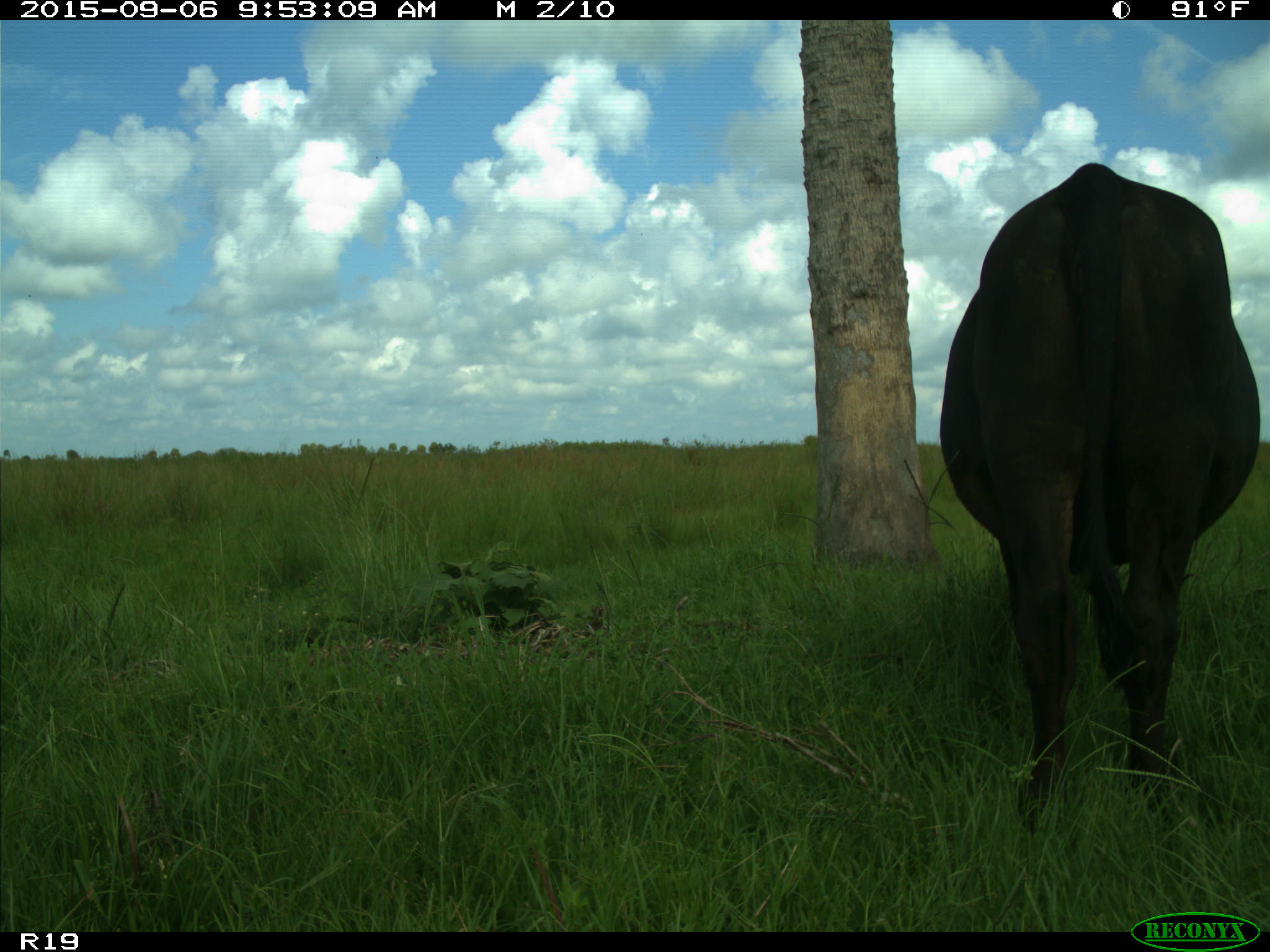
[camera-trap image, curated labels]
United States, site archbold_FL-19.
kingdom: Animalia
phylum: Chordata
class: Mammalia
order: Artiodactyla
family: Bovidae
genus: Bos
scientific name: Bos taurus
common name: domestic cow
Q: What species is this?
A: Bos taurus (domestic cow).